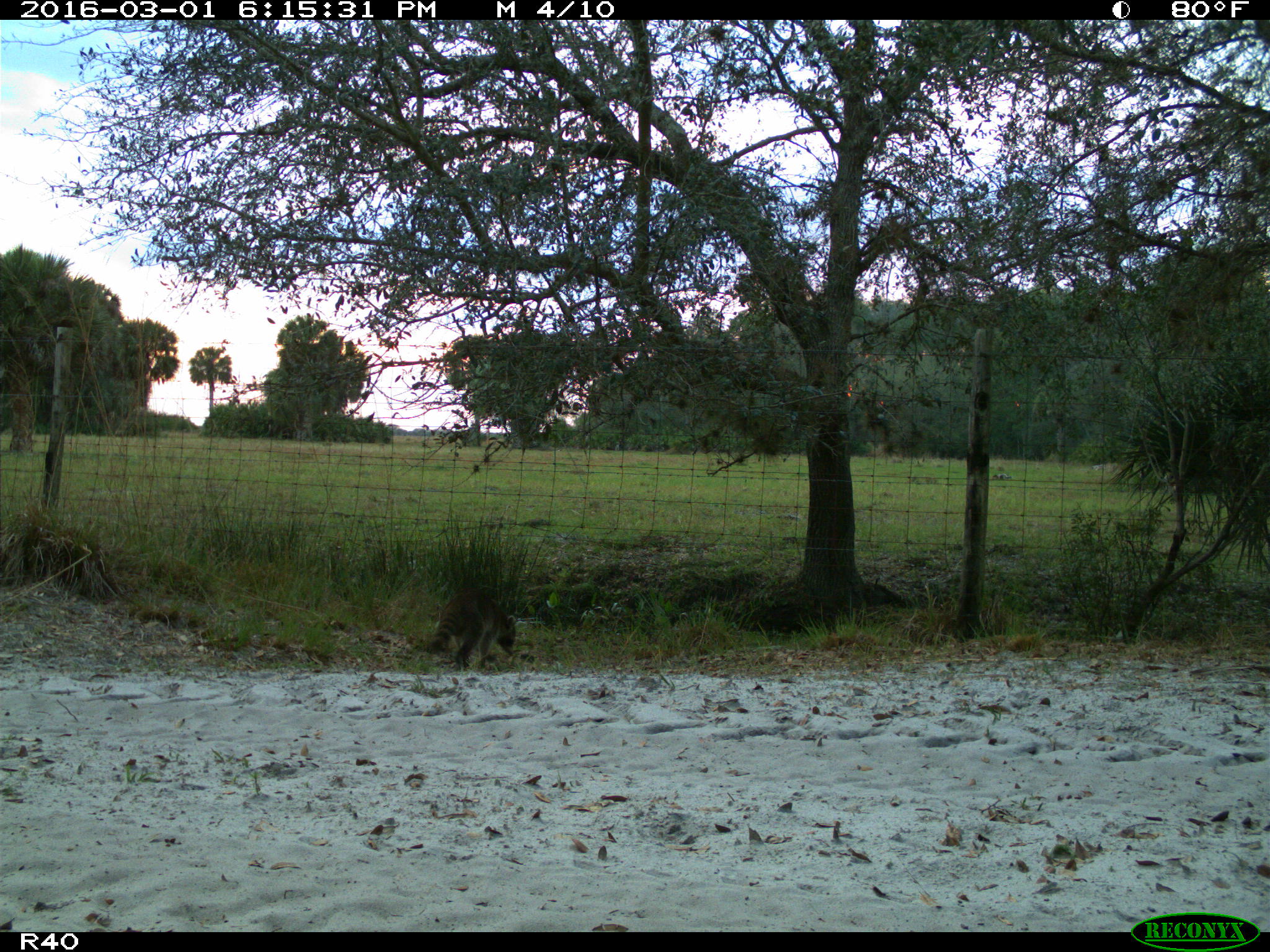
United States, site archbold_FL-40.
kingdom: Animalia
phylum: Chordata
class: Mammalia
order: Carnivora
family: Procyonidae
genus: Procyon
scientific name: Procyon lotor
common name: common raccoon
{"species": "Procyon lotor (common raccoon)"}